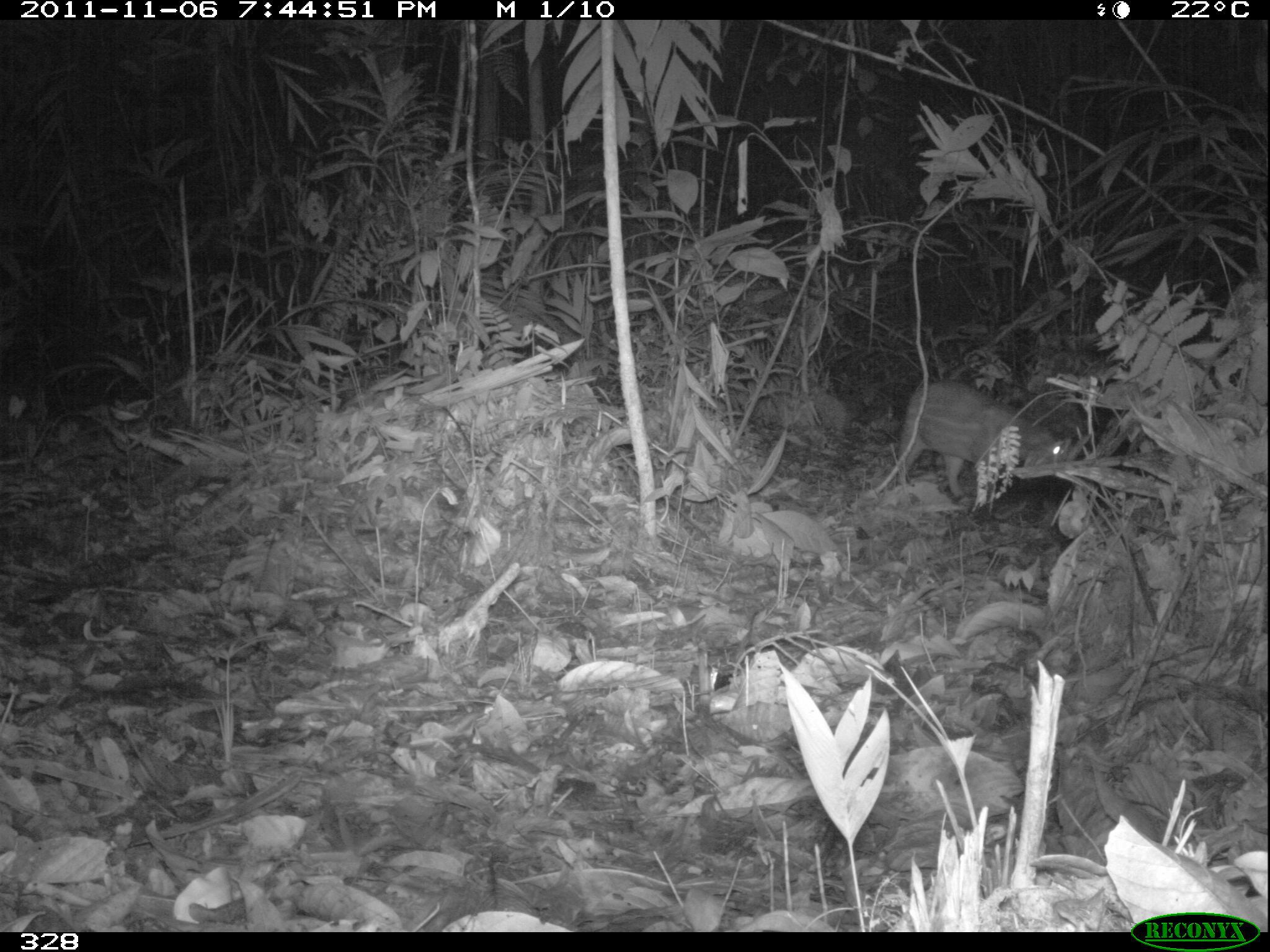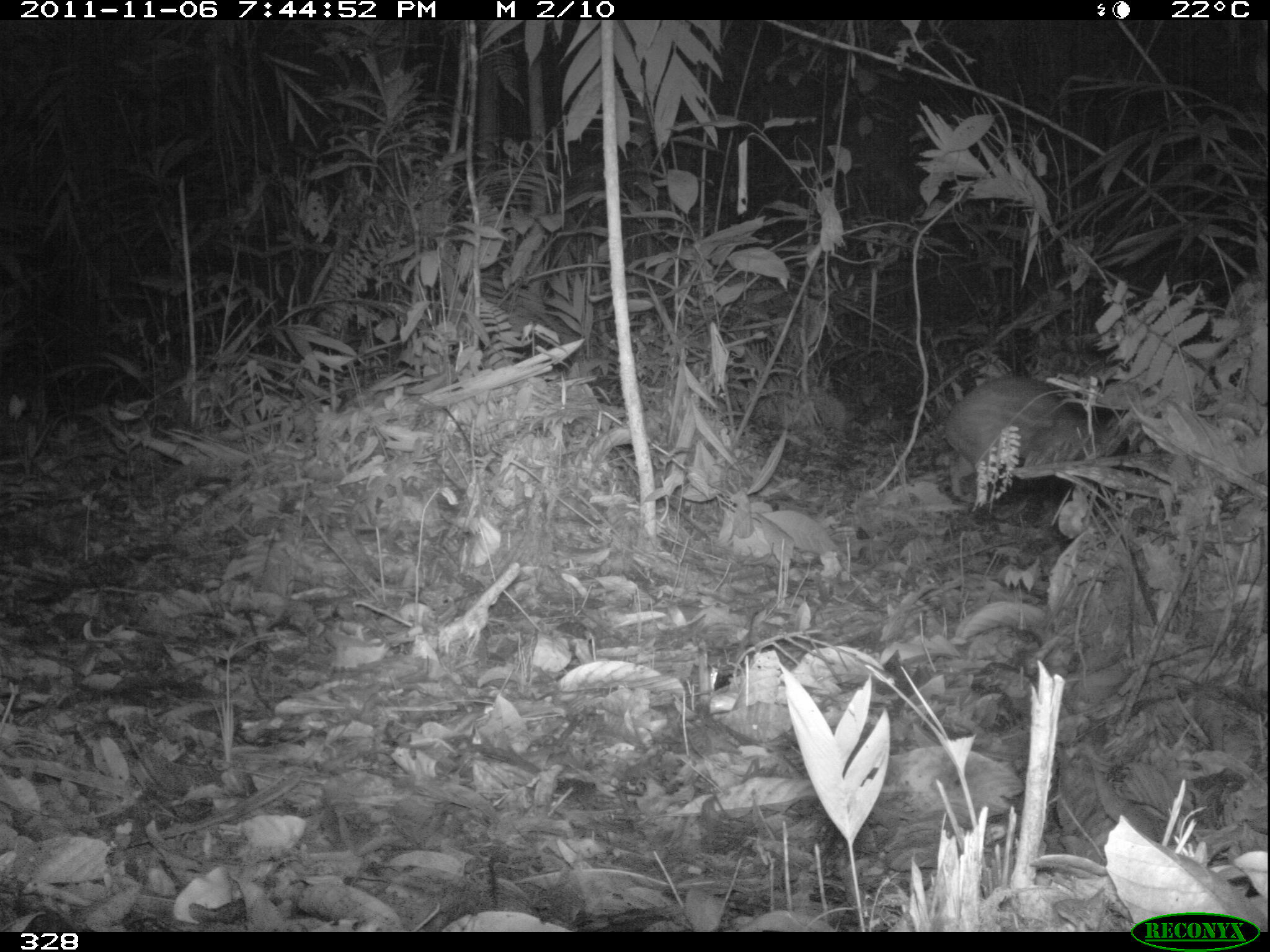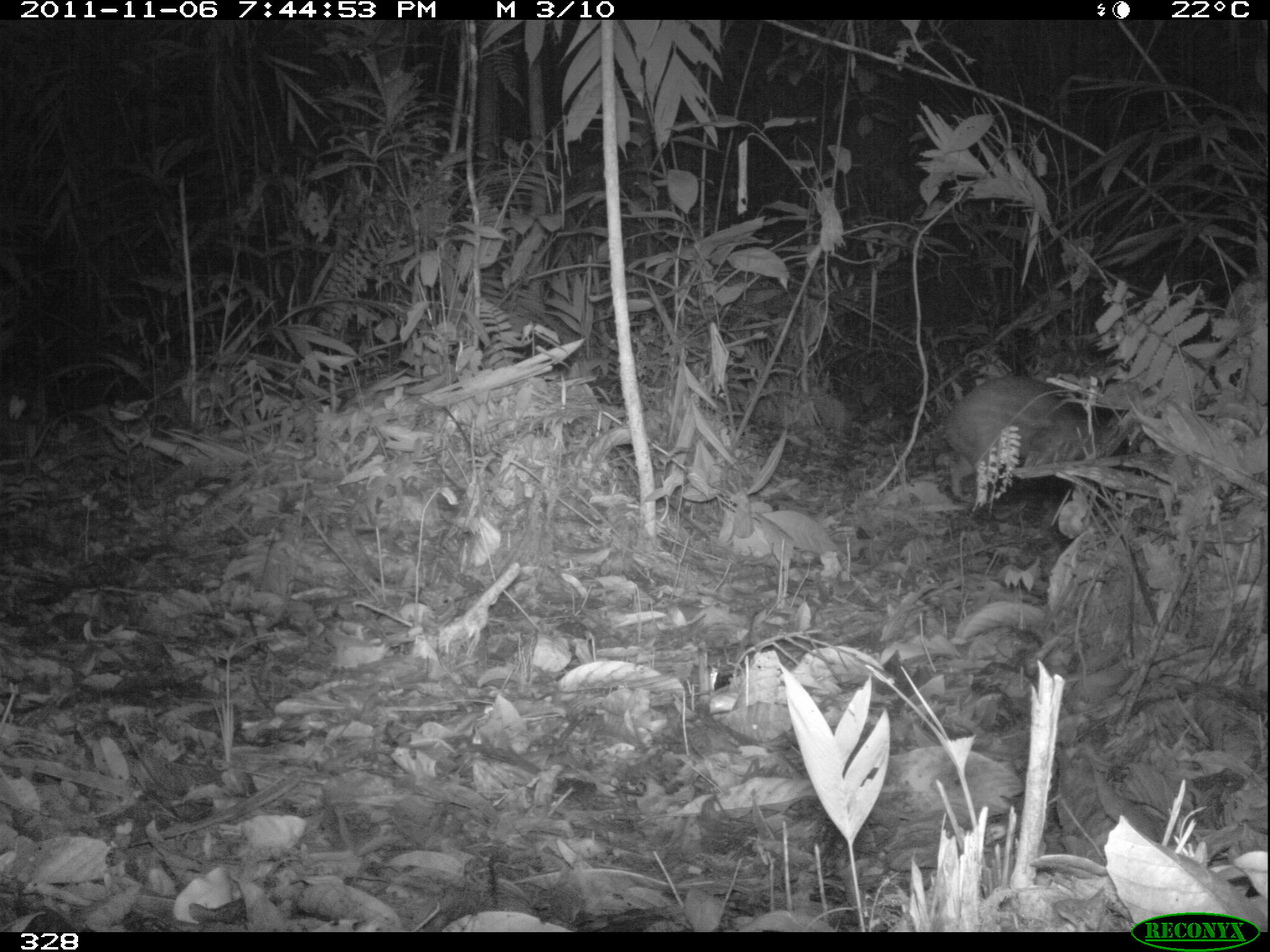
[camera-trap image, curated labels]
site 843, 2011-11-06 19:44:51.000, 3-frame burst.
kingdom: Animalia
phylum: Chordata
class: Mammalia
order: Rodentia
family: Cuniculidae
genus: Cuniculus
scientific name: Cuniculus paca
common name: spotted paca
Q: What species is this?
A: Cuniculus paca (spotted paca).